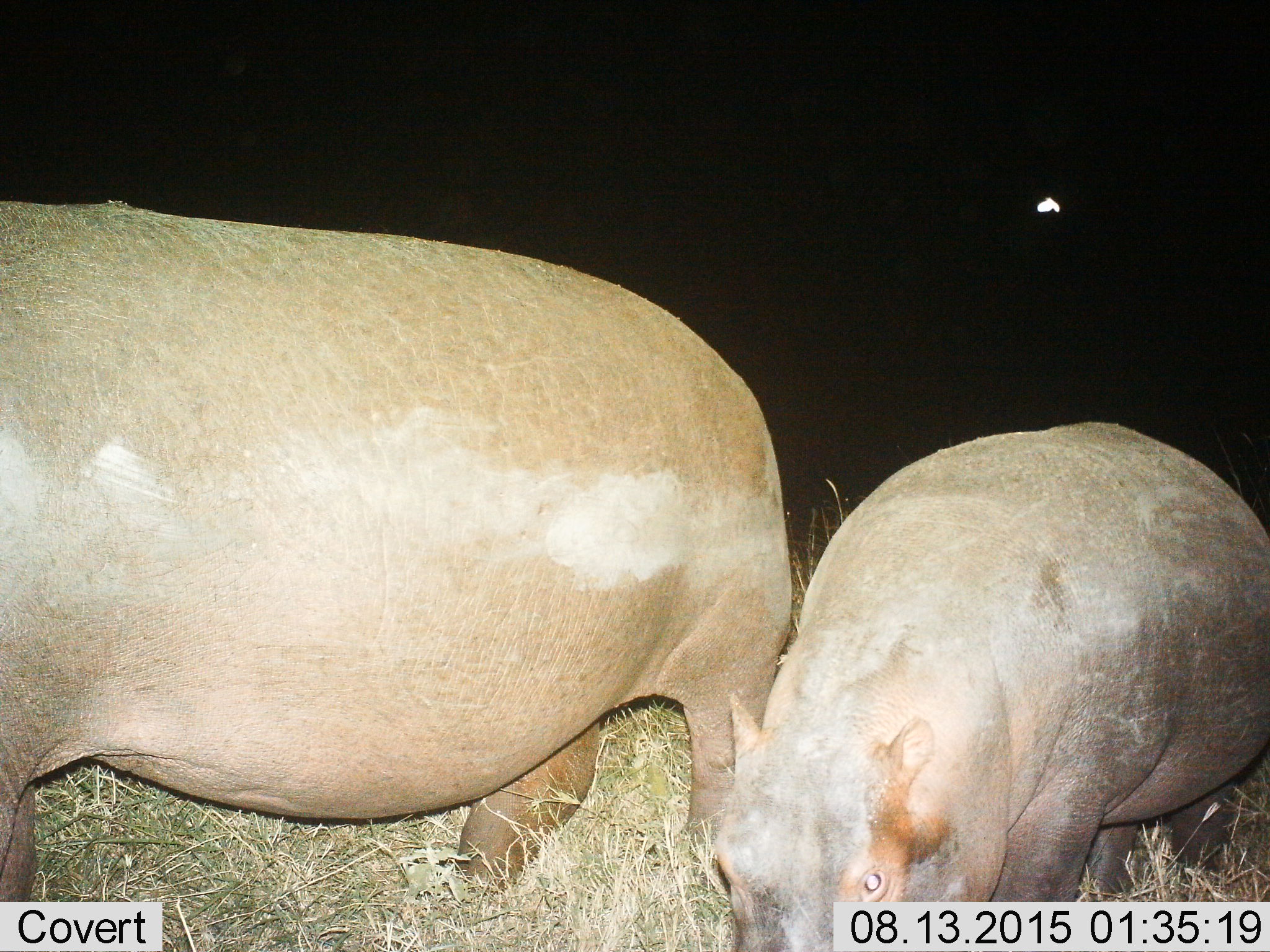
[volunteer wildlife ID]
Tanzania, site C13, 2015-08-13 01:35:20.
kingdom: Animalia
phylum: Chordata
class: Mammalia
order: Artiodactyla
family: Hippopotamidae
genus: Hippopotamus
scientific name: Hippopotamus amphibius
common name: hippopotamus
Hippopotamus (Hippopotamus amphibius), count 2. Behavior (volunteer vote fractions): standing 42%, resting 0%, moving 32%, interacting 0%. Young present (vote fraction): 74%. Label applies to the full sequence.